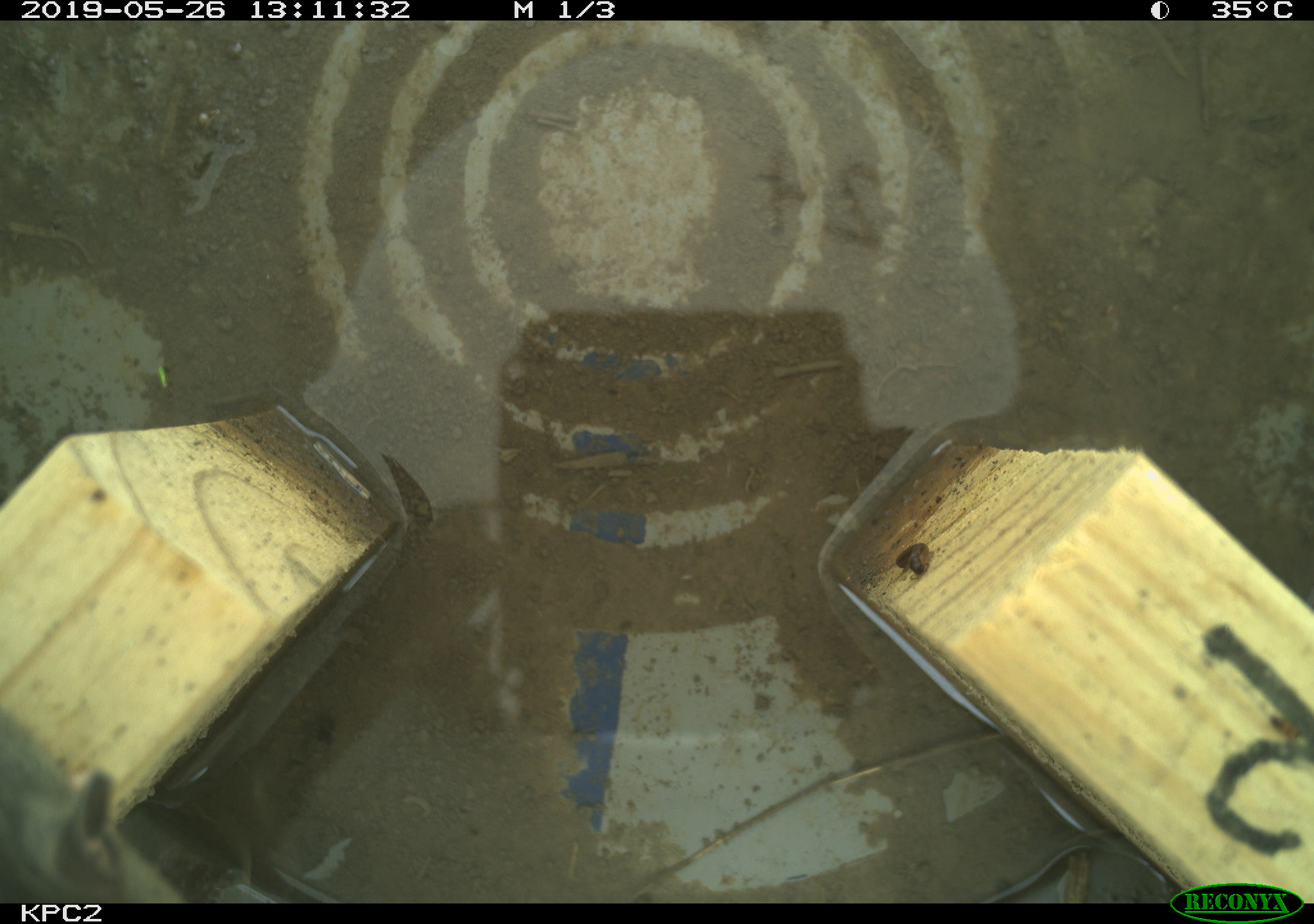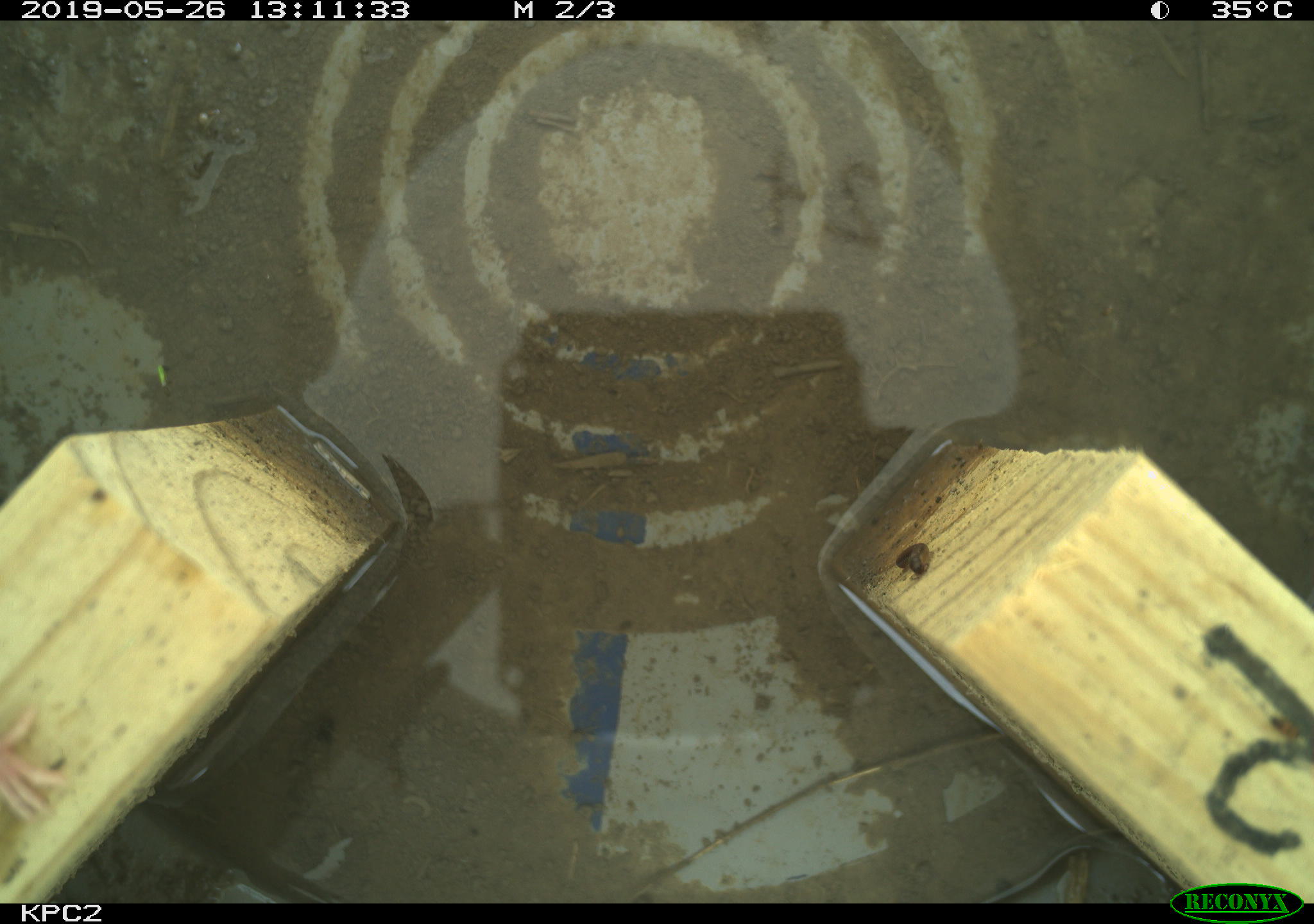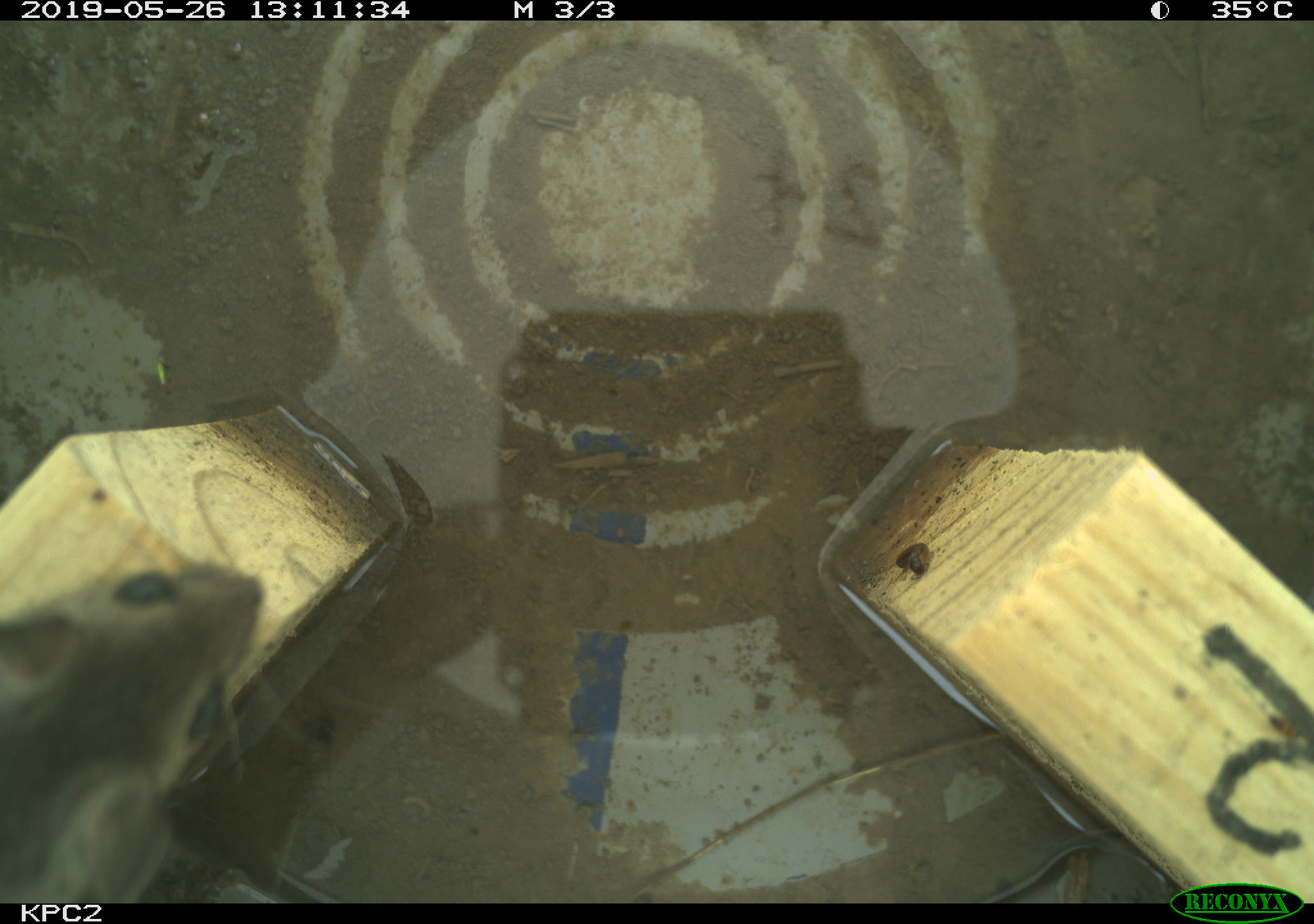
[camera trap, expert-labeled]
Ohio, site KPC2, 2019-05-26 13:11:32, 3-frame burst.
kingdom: Animalia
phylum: Chordata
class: Mammalia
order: Rodentia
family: Cricetidae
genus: Peromyscus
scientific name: Peromyscus leucopus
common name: white-footed mouse